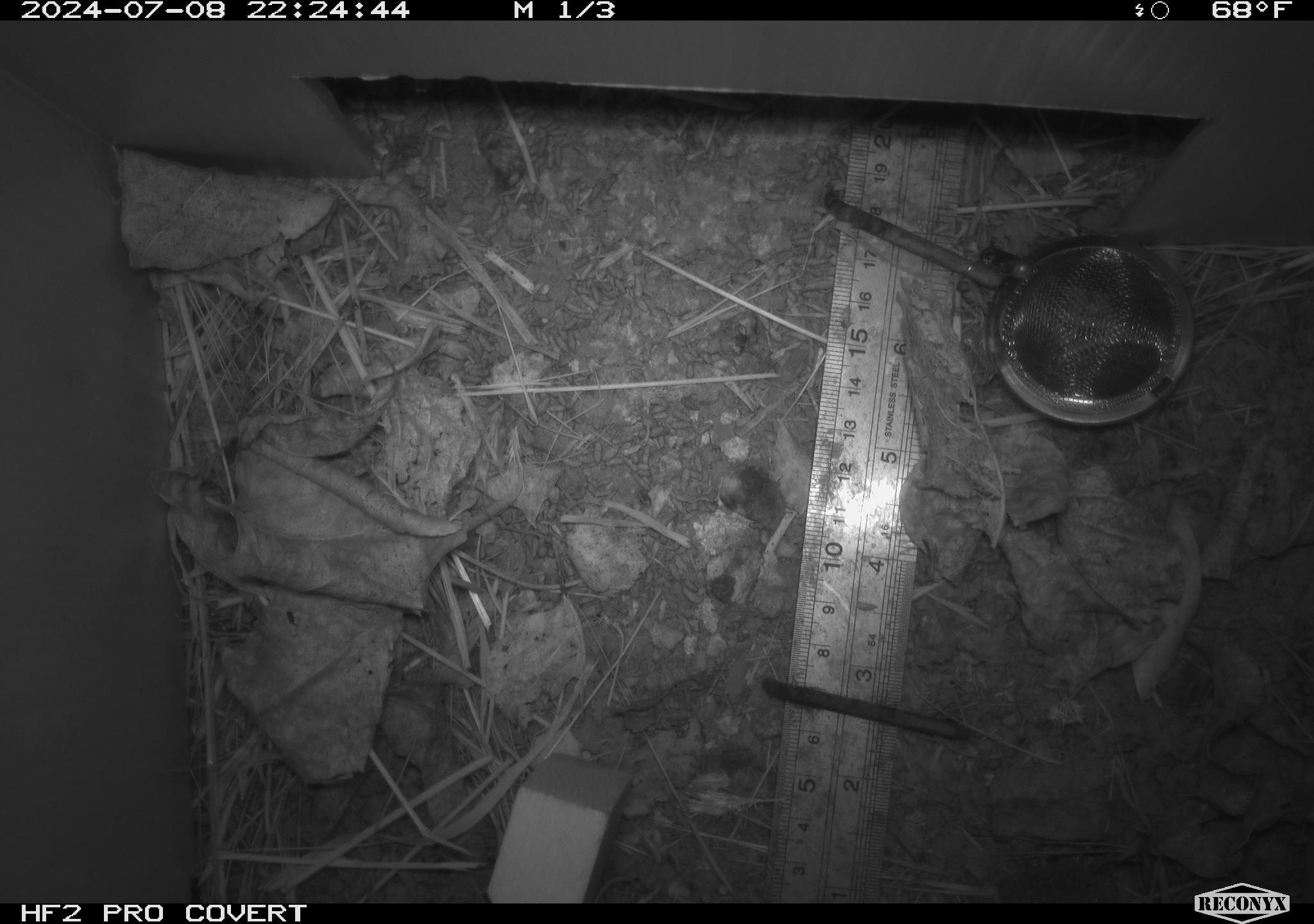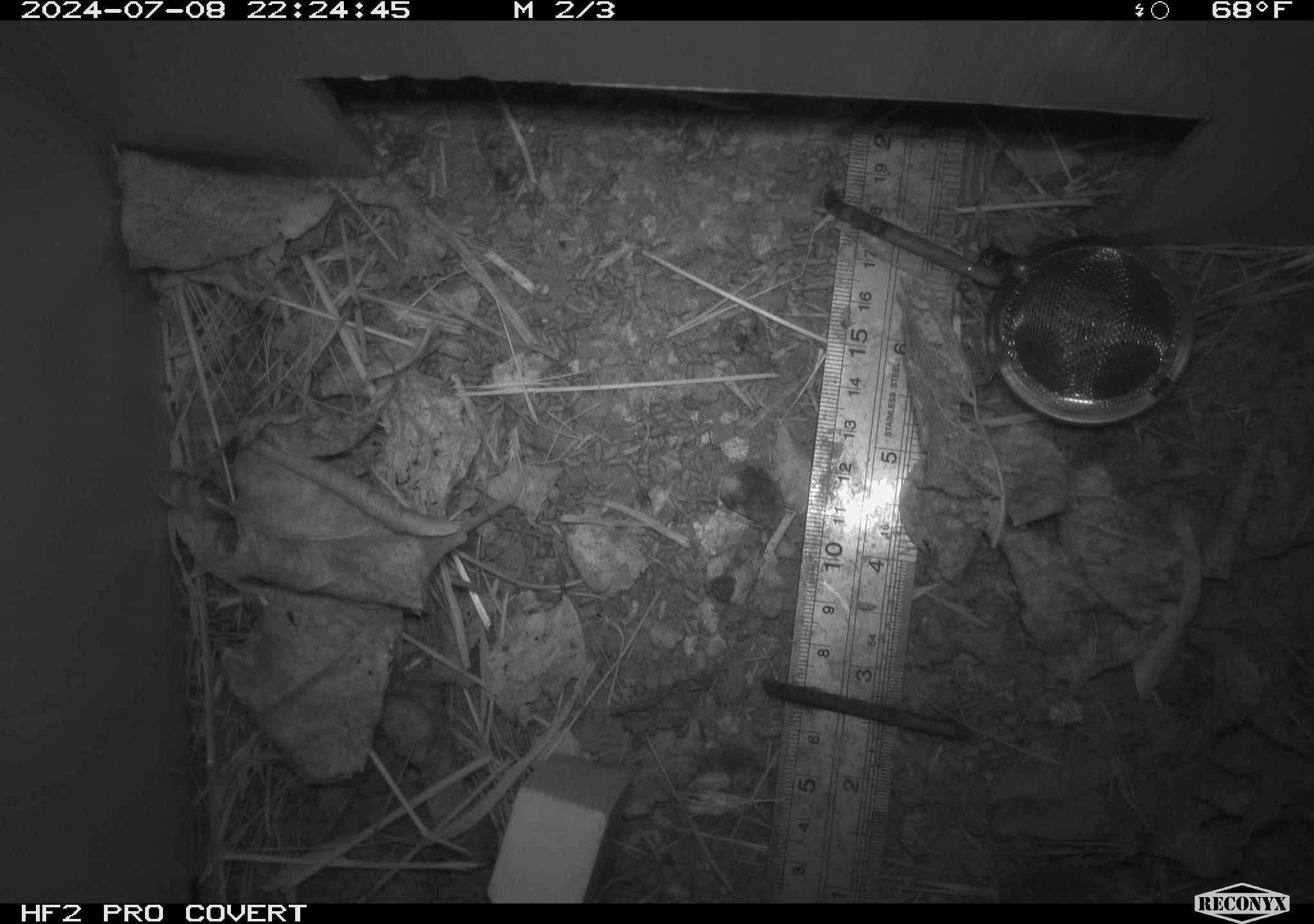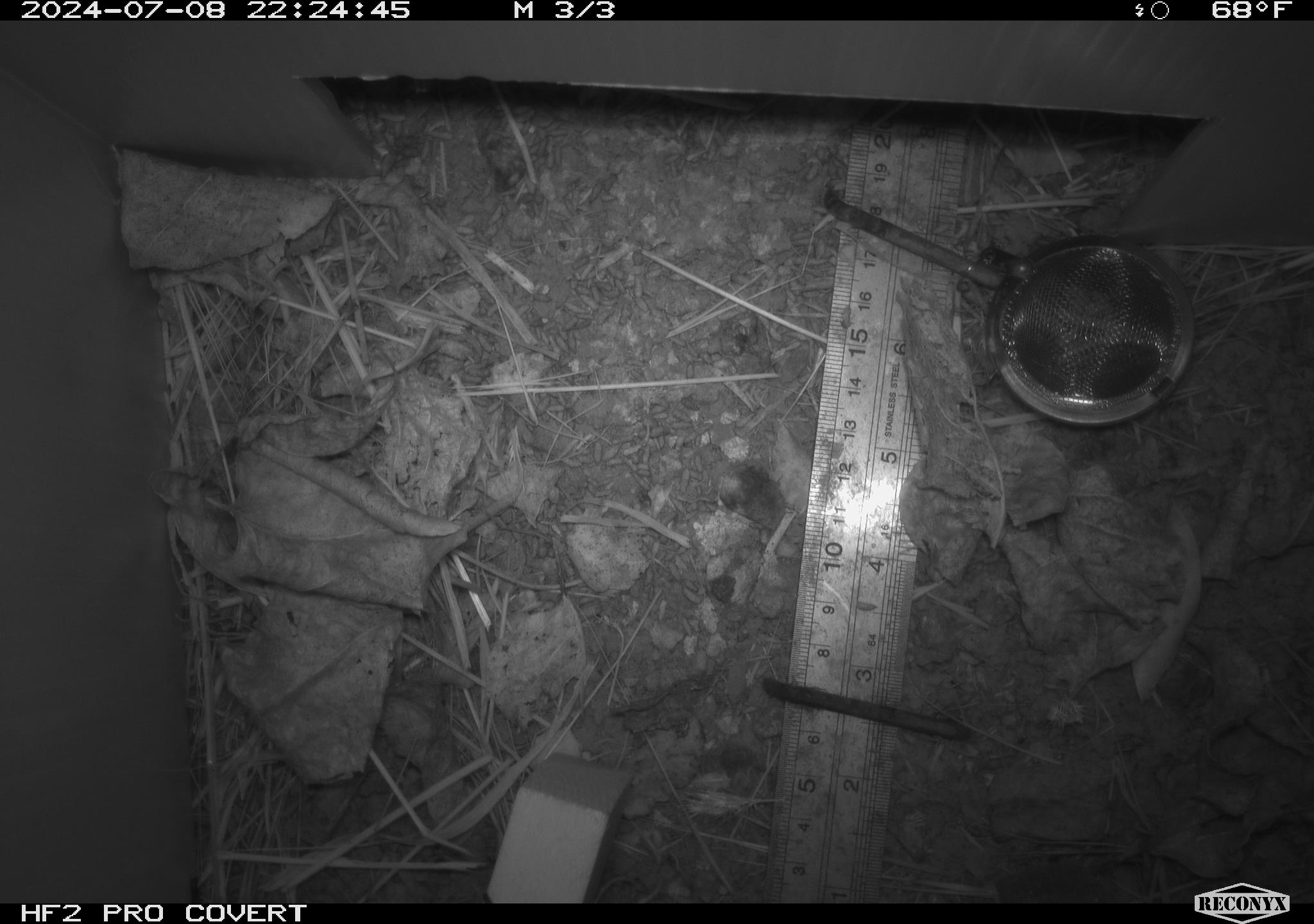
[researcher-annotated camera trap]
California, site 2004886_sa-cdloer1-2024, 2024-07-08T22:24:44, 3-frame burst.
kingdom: Animalia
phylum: Chordata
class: Mammalia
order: Eulipotyphla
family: Soricidae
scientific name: Soricidae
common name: shrews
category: soricidae family